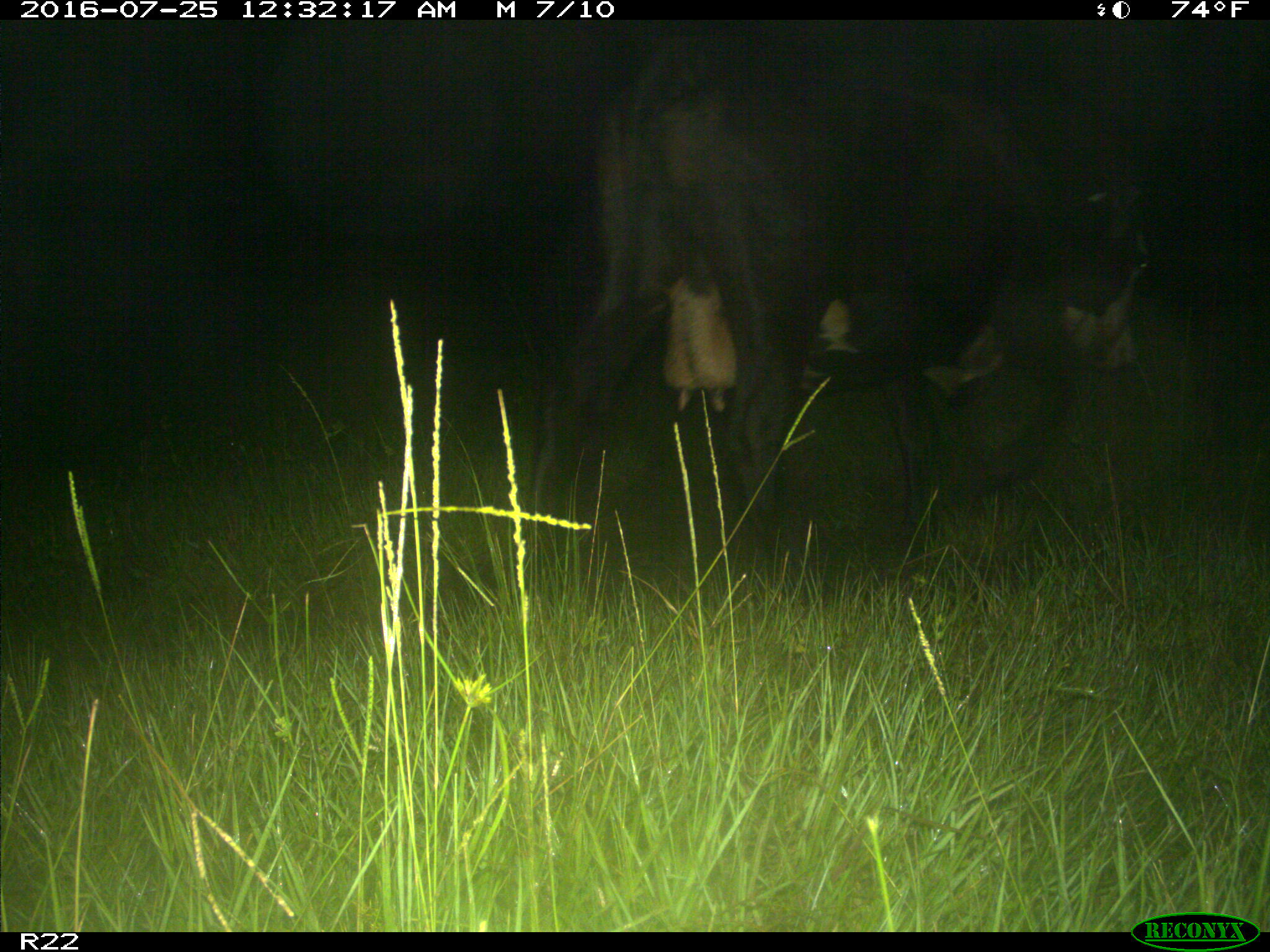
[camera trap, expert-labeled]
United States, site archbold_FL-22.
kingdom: Animalia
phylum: Chordata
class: Mammalia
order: Artiodactyla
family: Bovidae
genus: Bos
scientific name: Bos taurus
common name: domestic cow